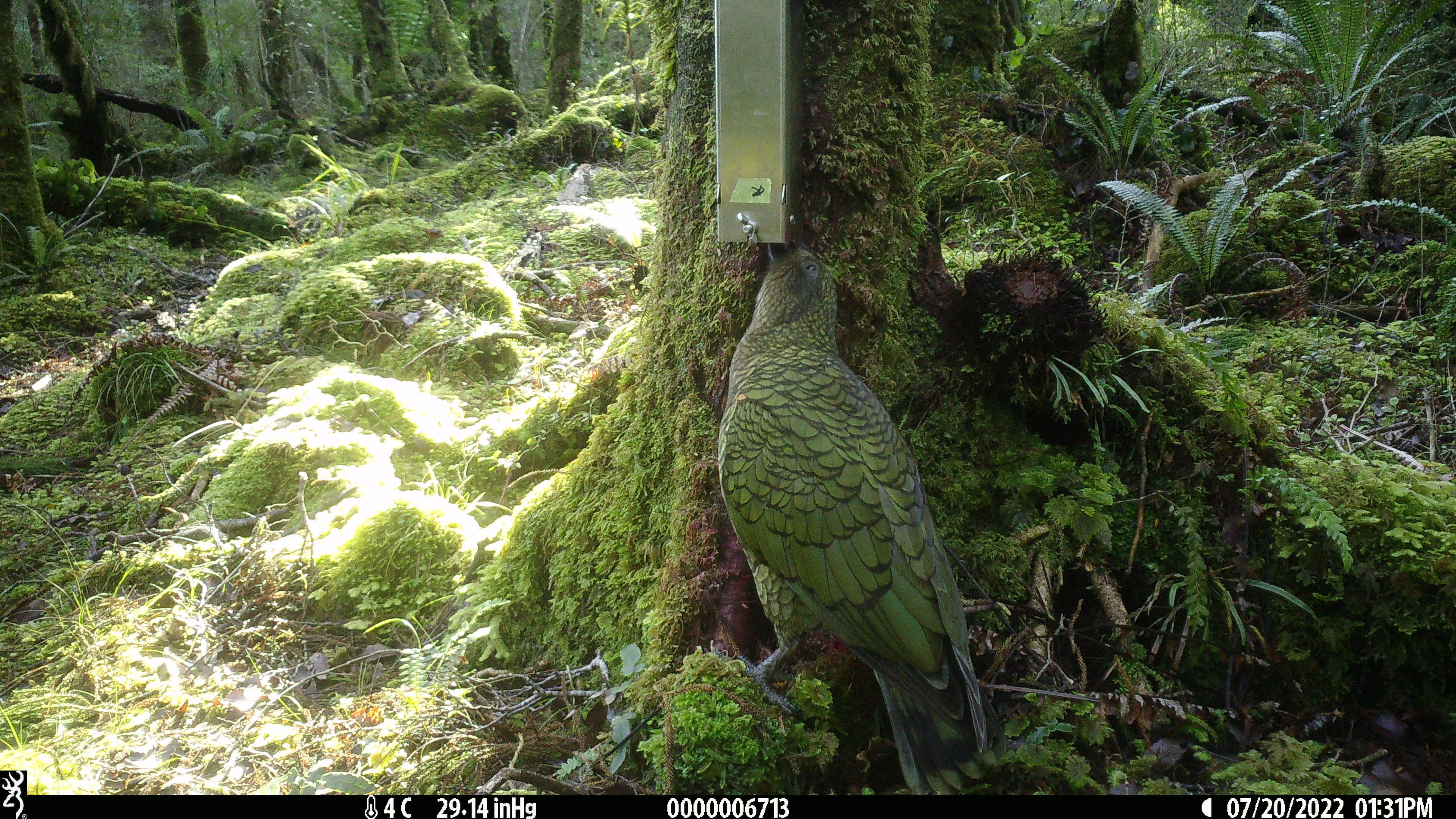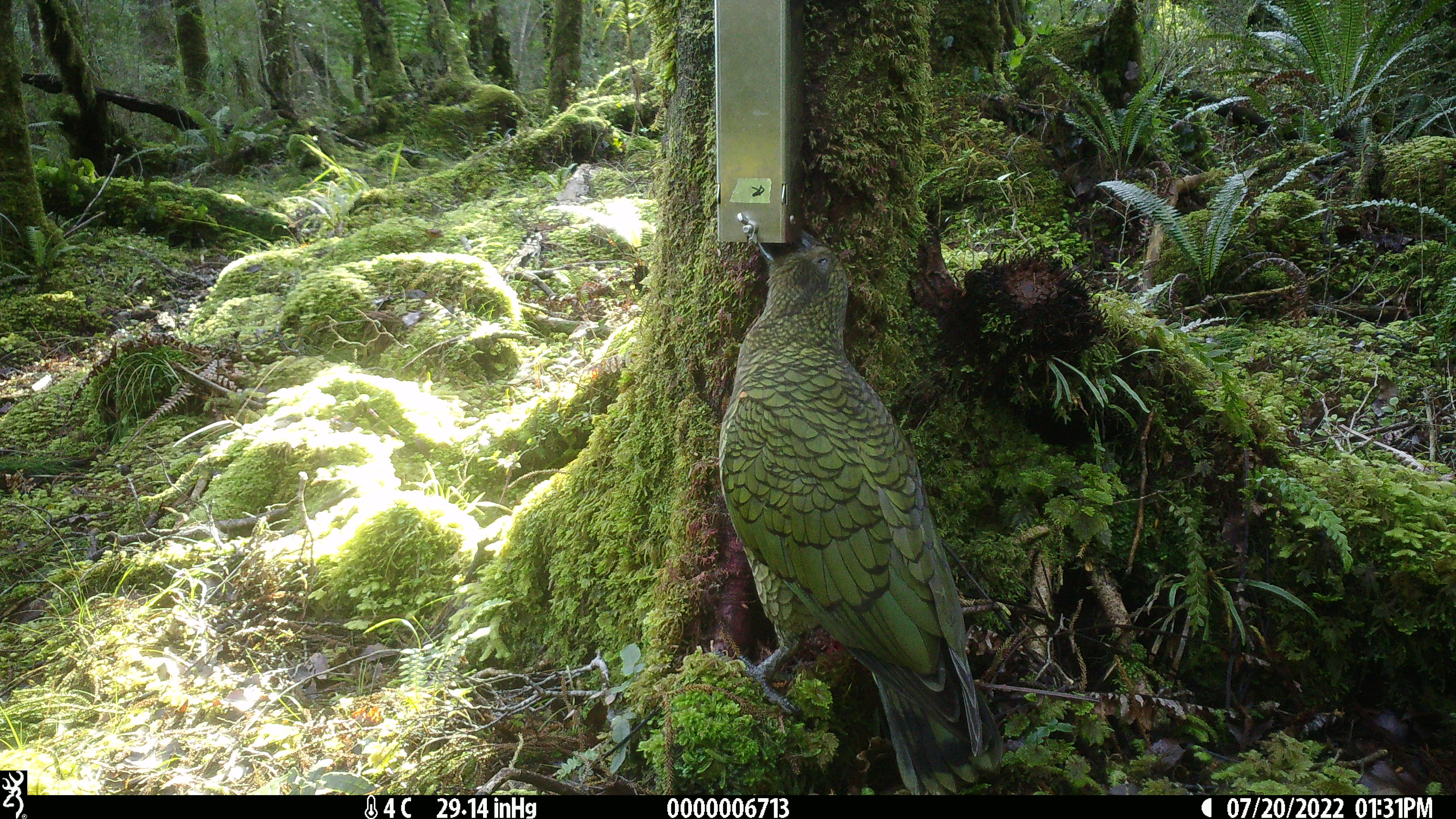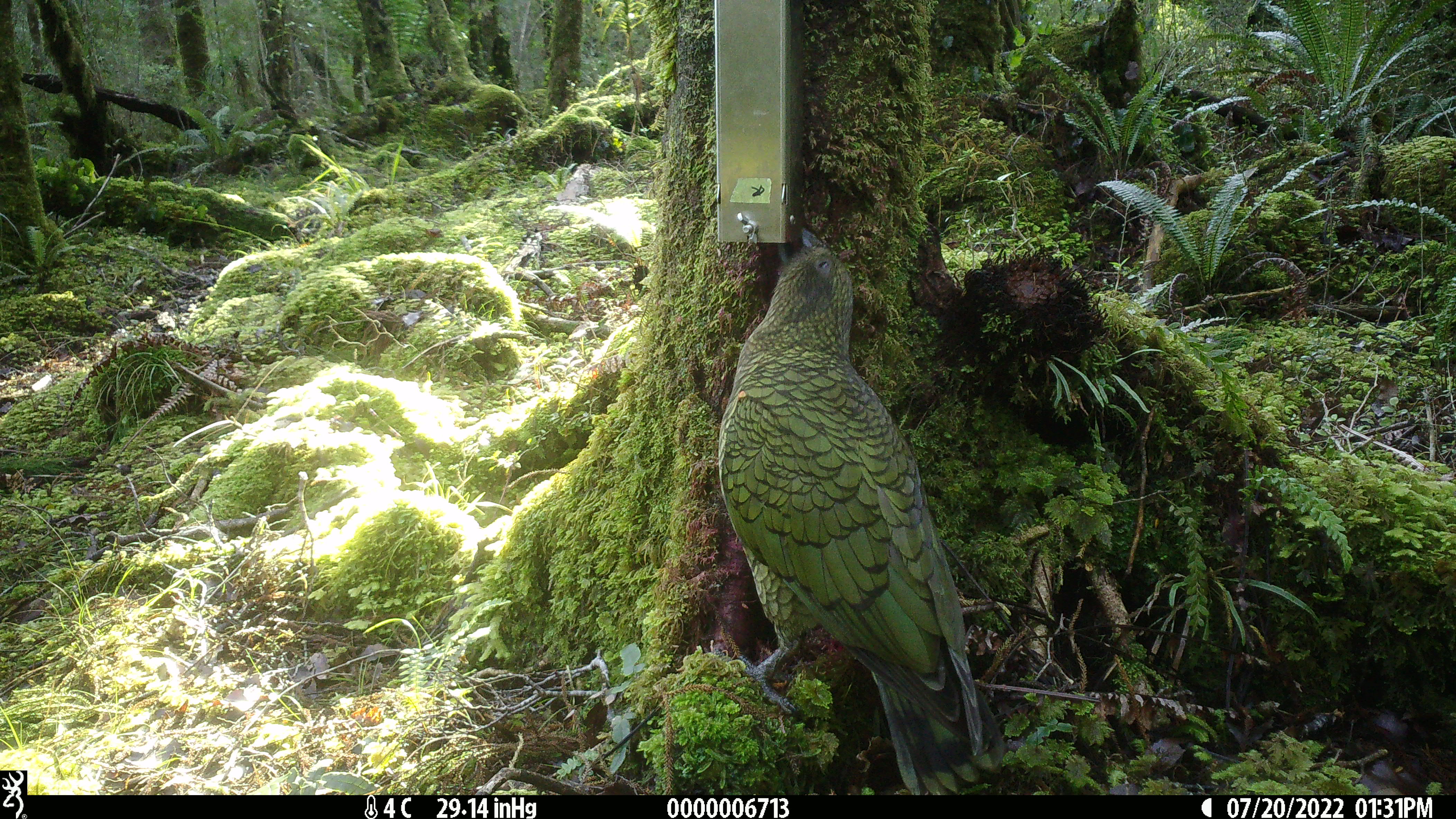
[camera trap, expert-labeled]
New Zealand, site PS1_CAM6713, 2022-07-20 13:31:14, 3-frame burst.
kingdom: Animalia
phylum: Chordata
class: Aves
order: Psittaciformes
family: Strigopidae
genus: Nestor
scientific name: Nestor notabilis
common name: kea